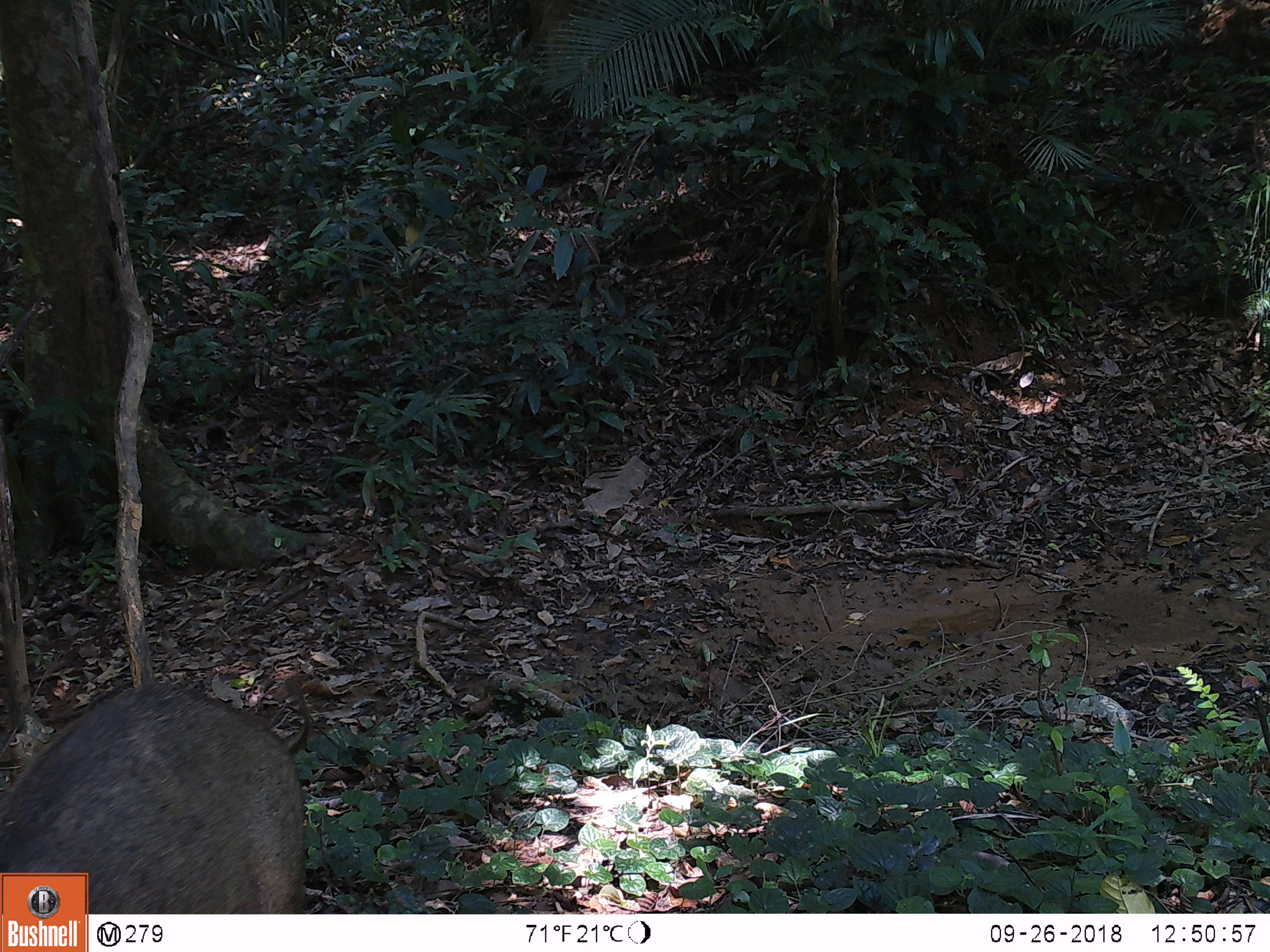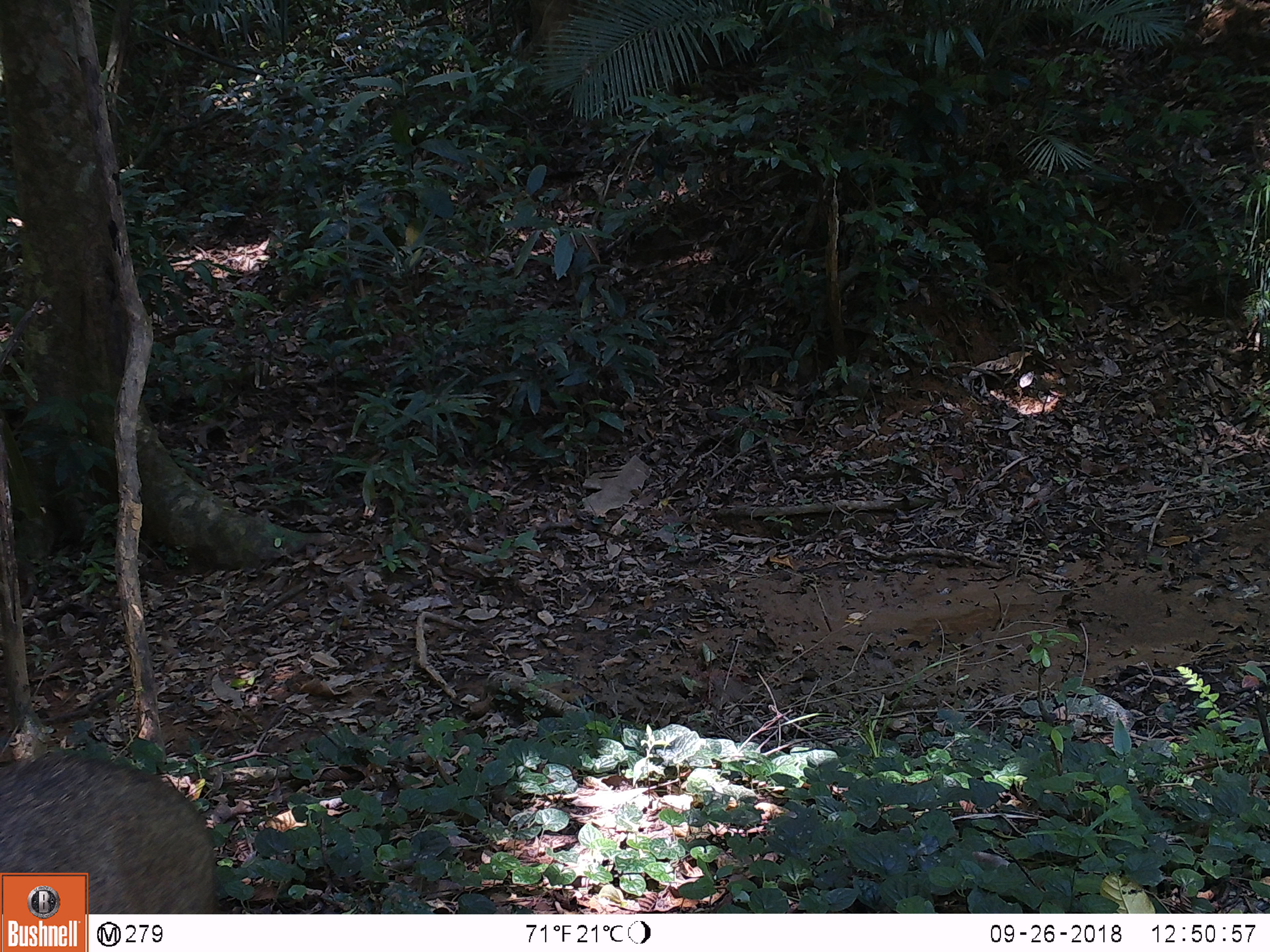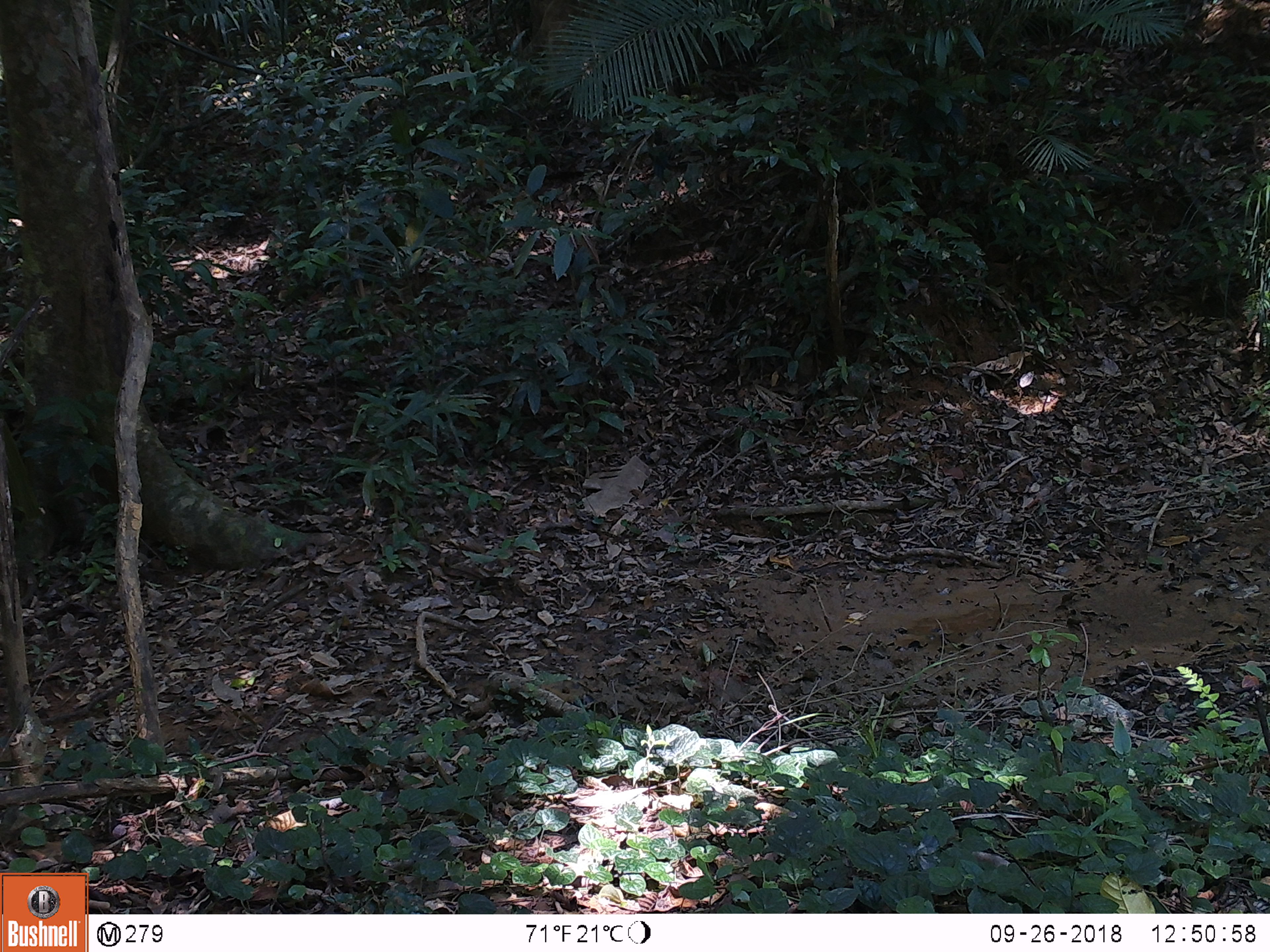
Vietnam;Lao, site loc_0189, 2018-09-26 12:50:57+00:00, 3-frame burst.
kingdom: Animalia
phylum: Chordata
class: Mammalia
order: Artiodactyla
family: Suidae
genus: Sus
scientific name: Sus scrofa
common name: eurasian wild pig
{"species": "eurasian wild pig (Sus scrofa)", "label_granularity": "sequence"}